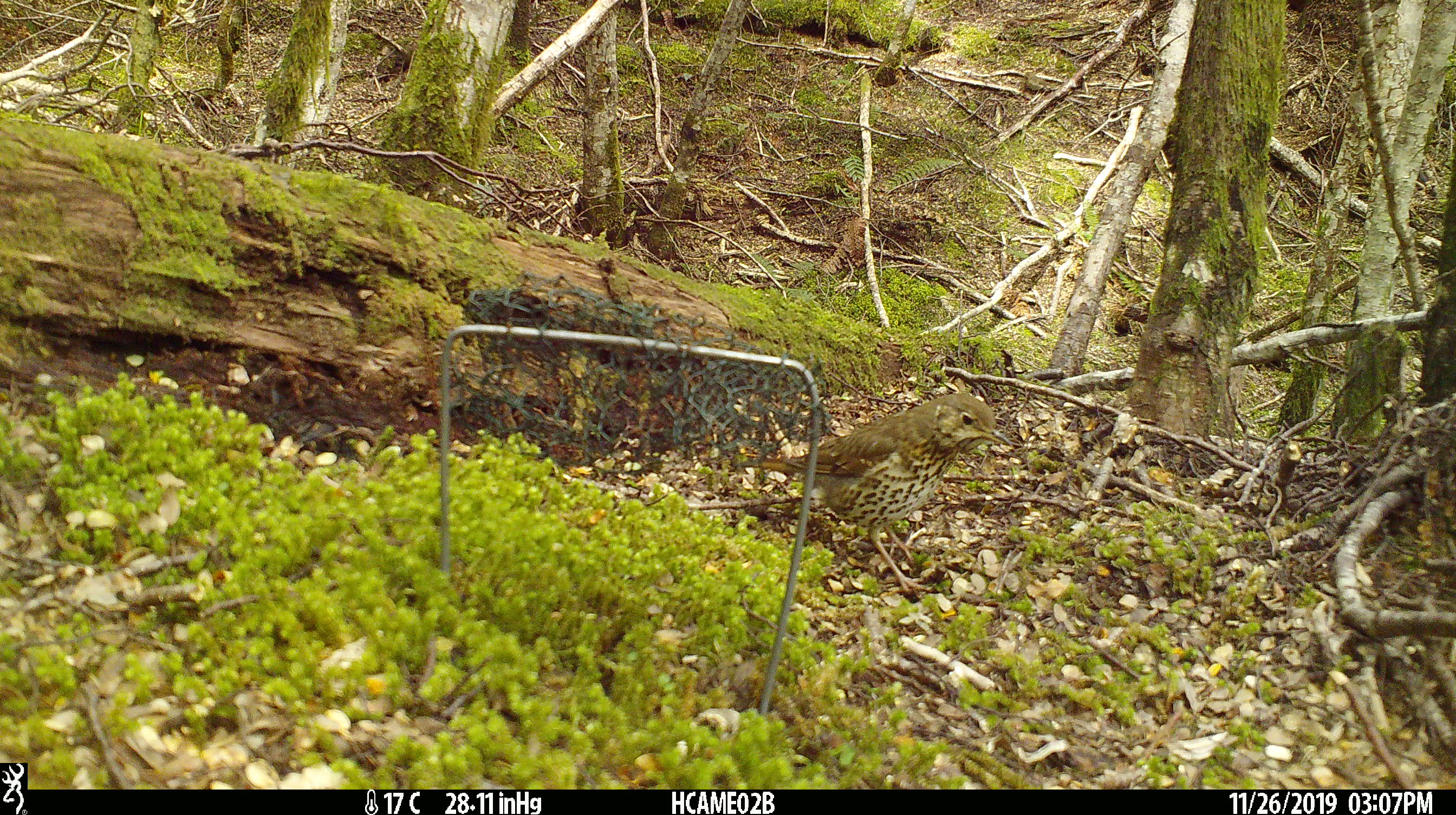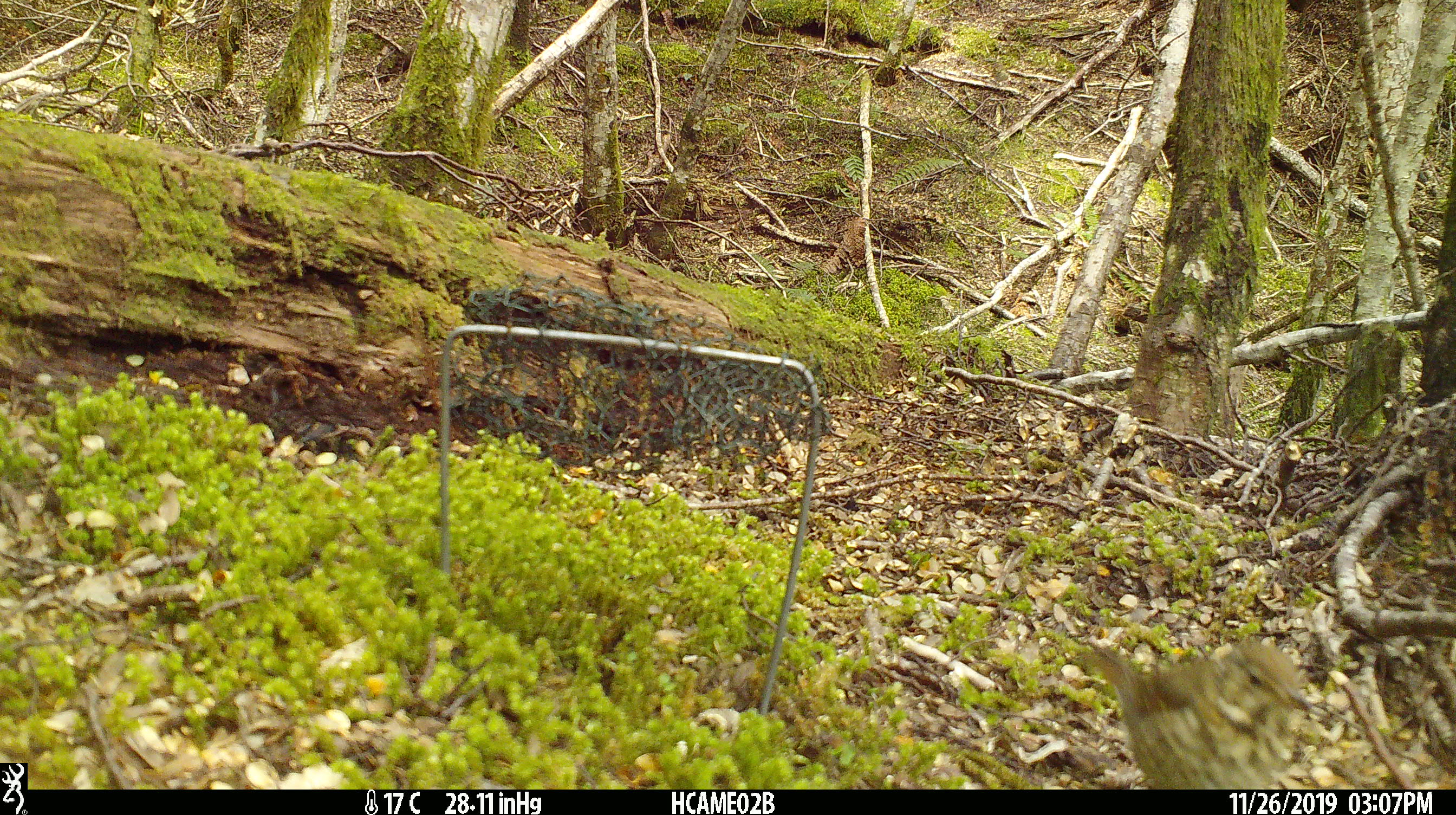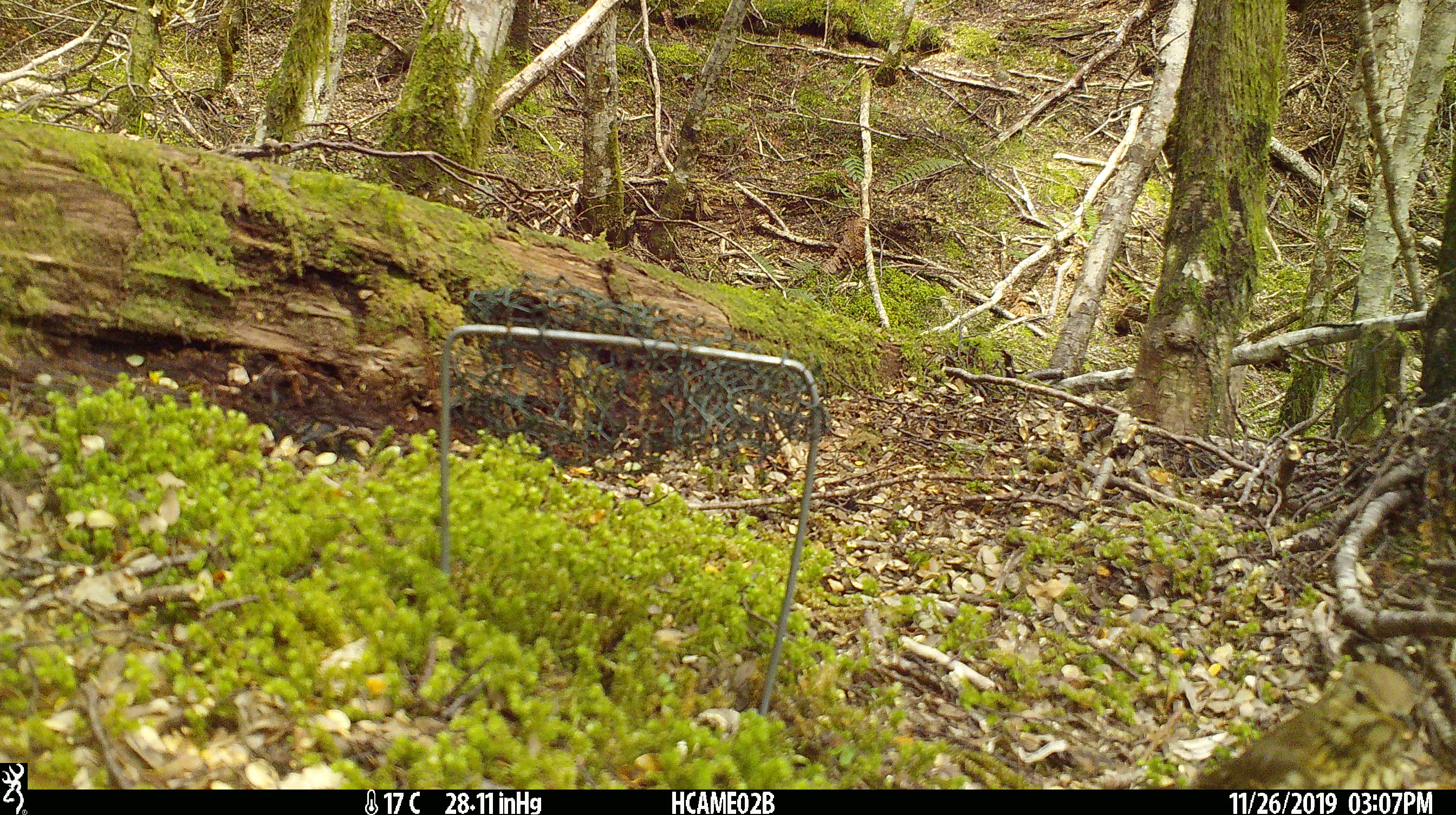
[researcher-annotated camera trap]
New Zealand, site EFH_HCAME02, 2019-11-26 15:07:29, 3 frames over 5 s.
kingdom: Animalia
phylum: Chordata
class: Aves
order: Passeriformes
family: Turdidae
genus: Turdus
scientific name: Turdus philomelos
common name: song thrush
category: thrush